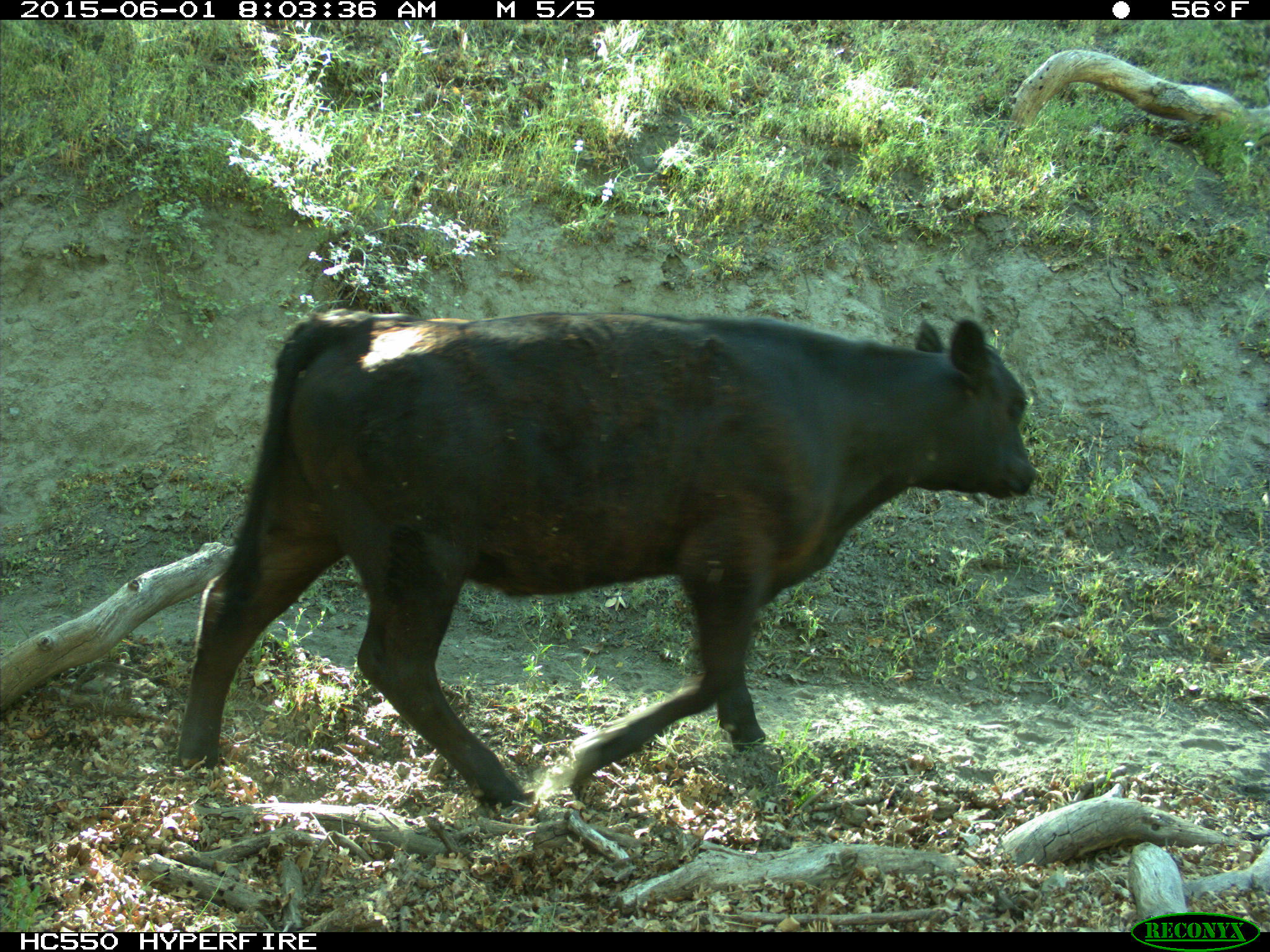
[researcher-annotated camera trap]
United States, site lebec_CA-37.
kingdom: Animalia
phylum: Chordata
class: Mammalia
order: Artiodactyla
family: Bovidae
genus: Bos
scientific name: Bos taurus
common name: domestic cow